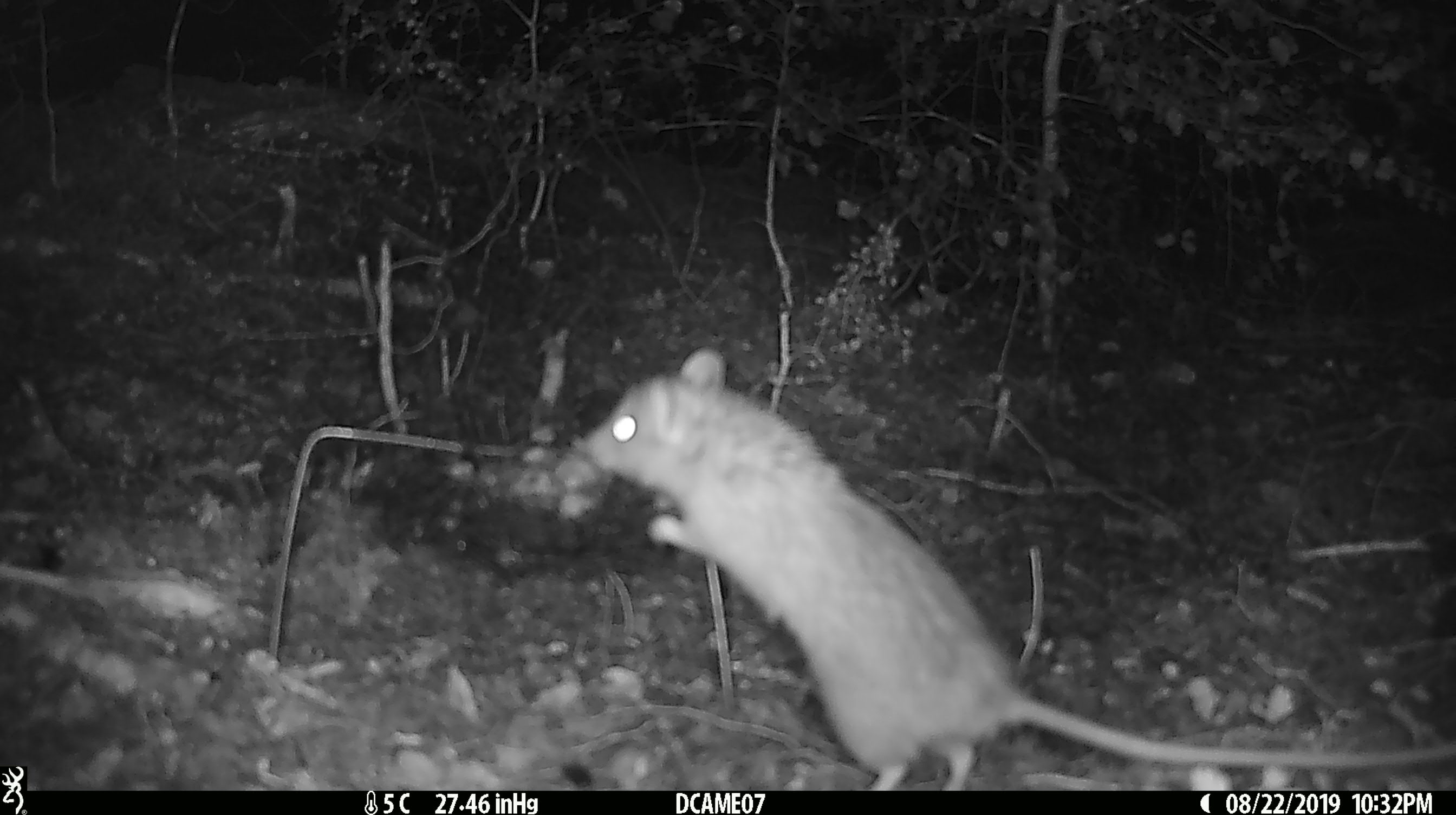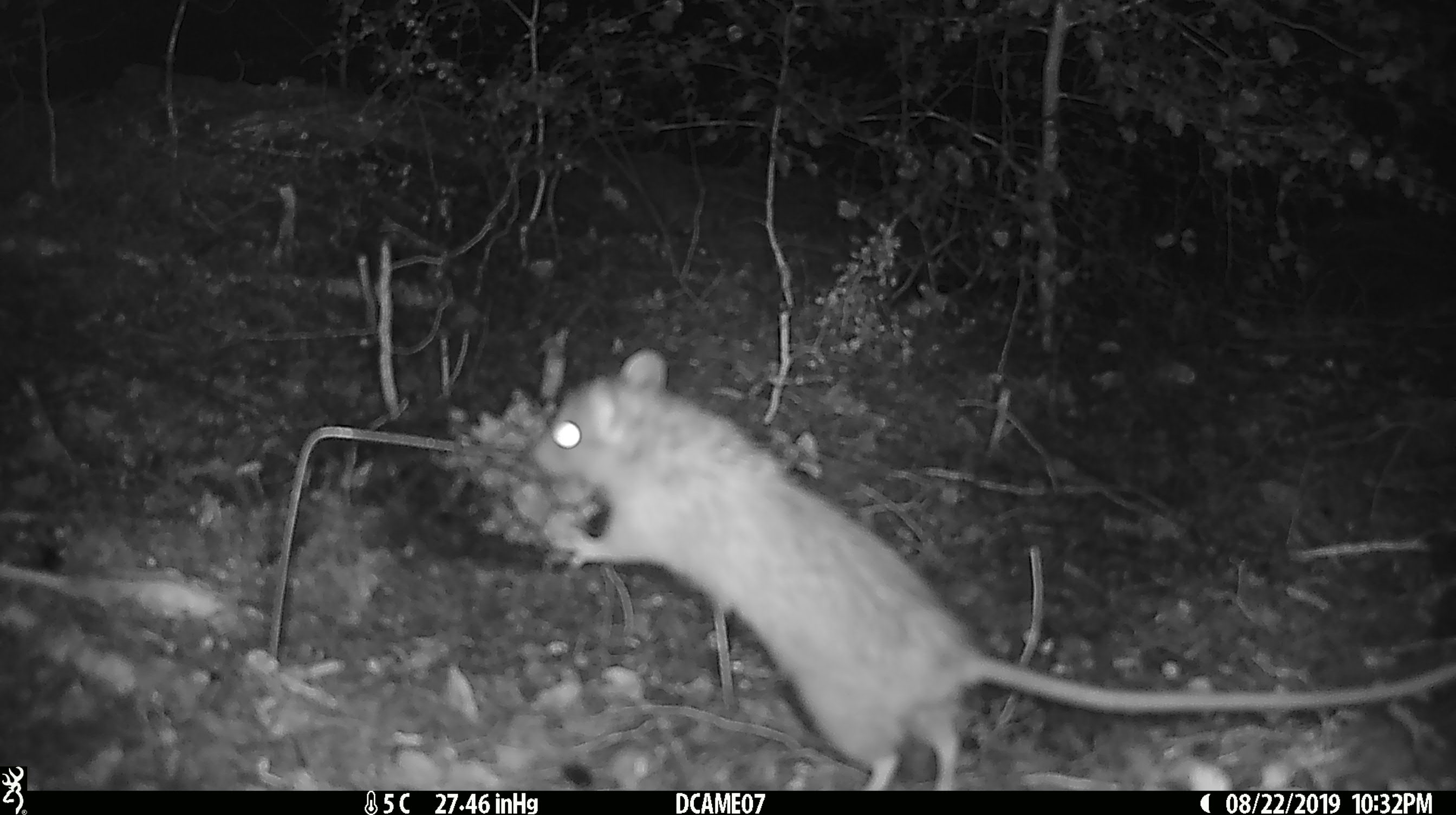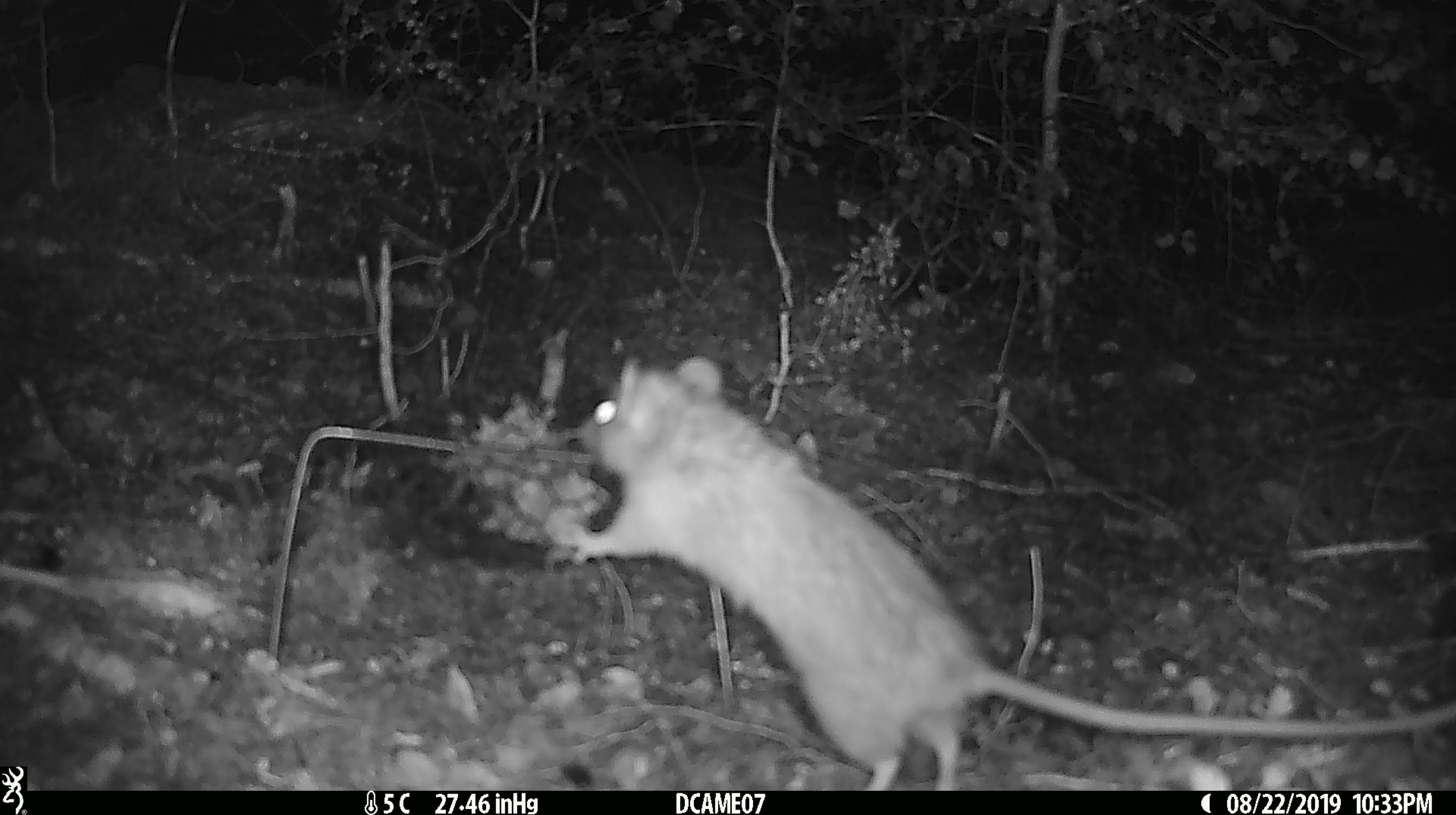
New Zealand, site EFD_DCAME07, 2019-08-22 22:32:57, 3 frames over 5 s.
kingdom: Animalia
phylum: Chordata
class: Mammalia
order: Rodentia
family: Muridae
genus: Rattus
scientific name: Rattus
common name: rat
Rat (Rattus).